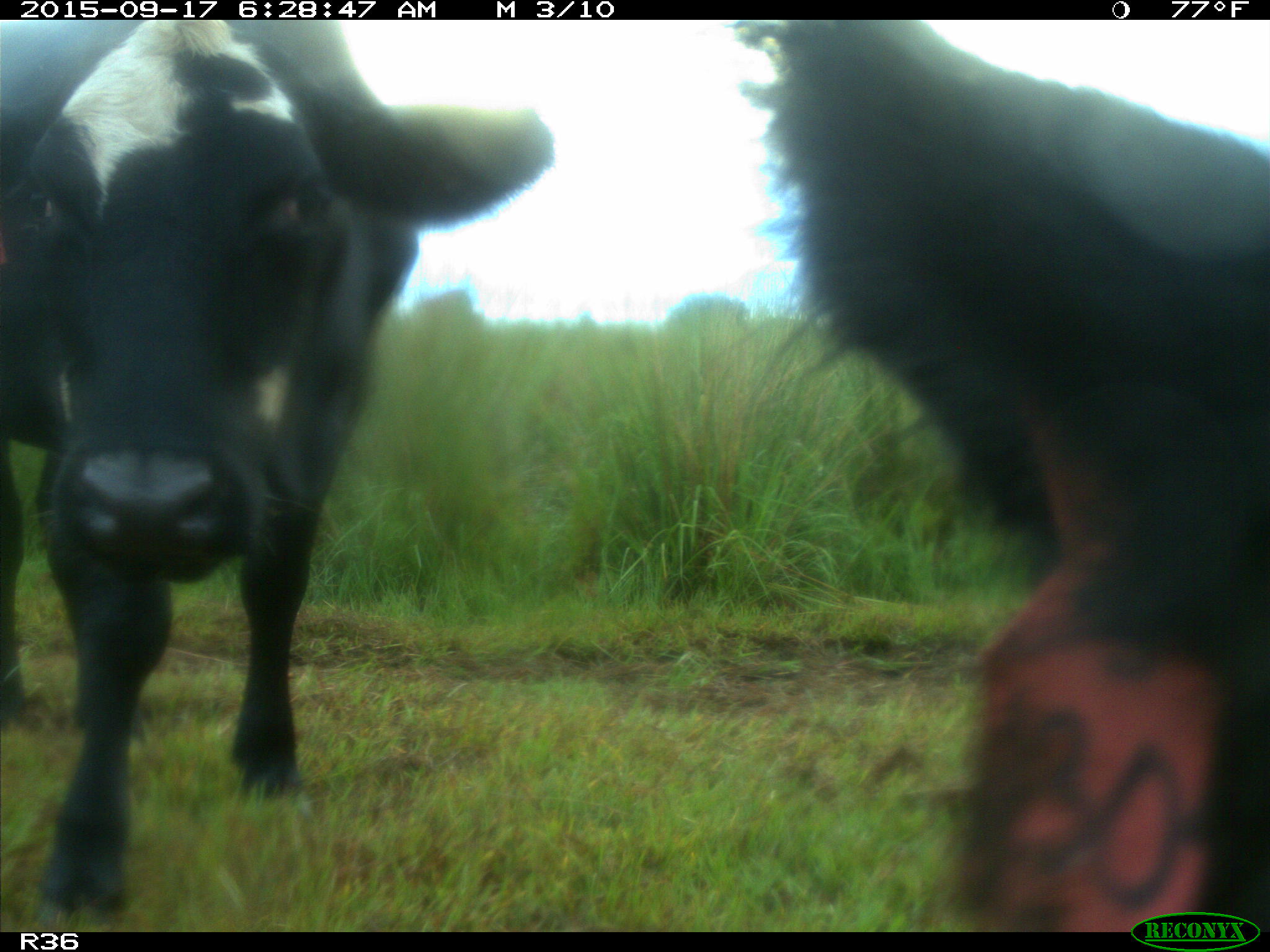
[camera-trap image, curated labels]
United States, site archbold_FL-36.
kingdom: Animalia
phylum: Chordata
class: Mammalia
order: Artiodactyla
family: Bovidae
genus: Bos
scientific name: Bos taurus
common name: domestic cow